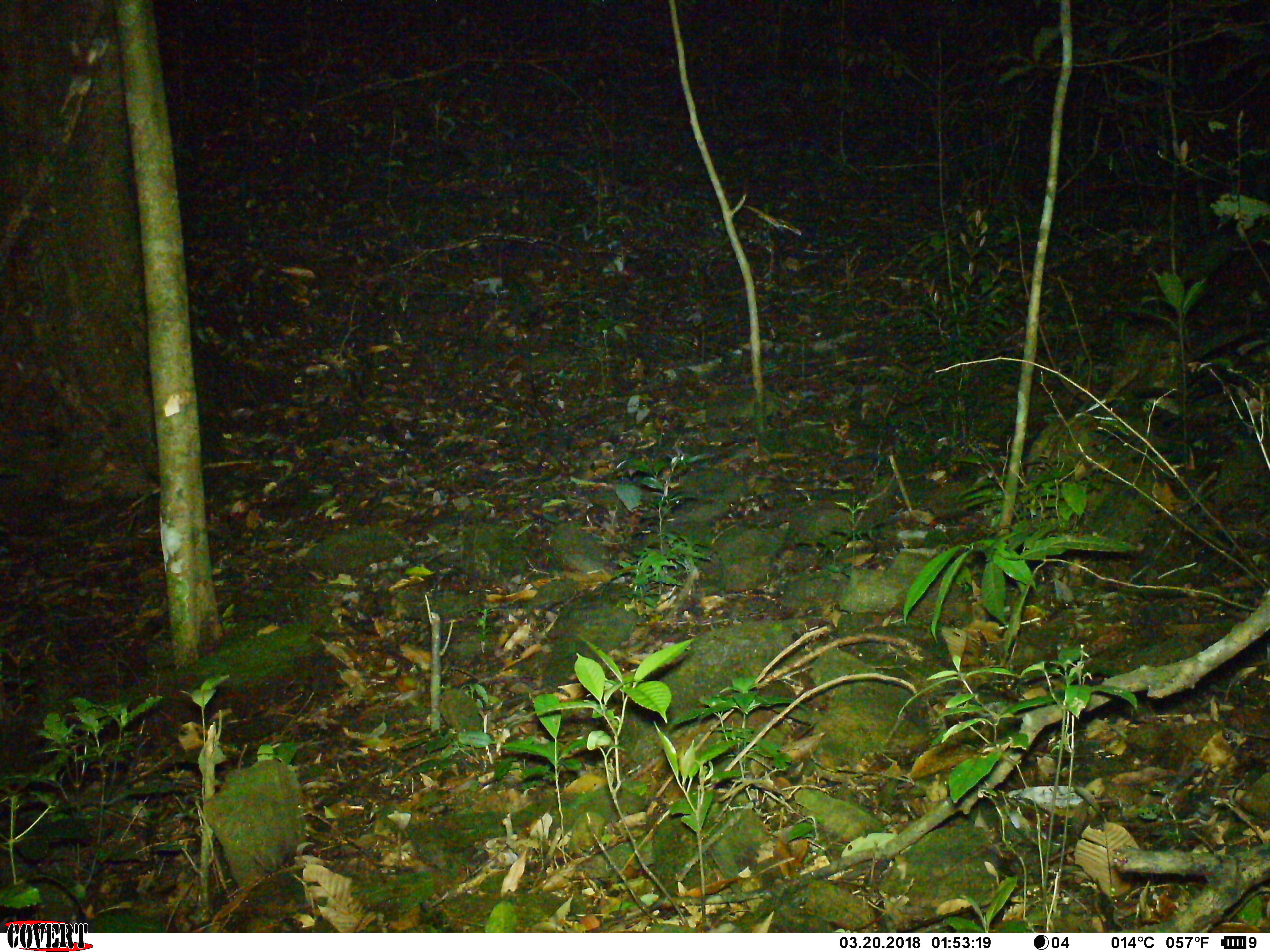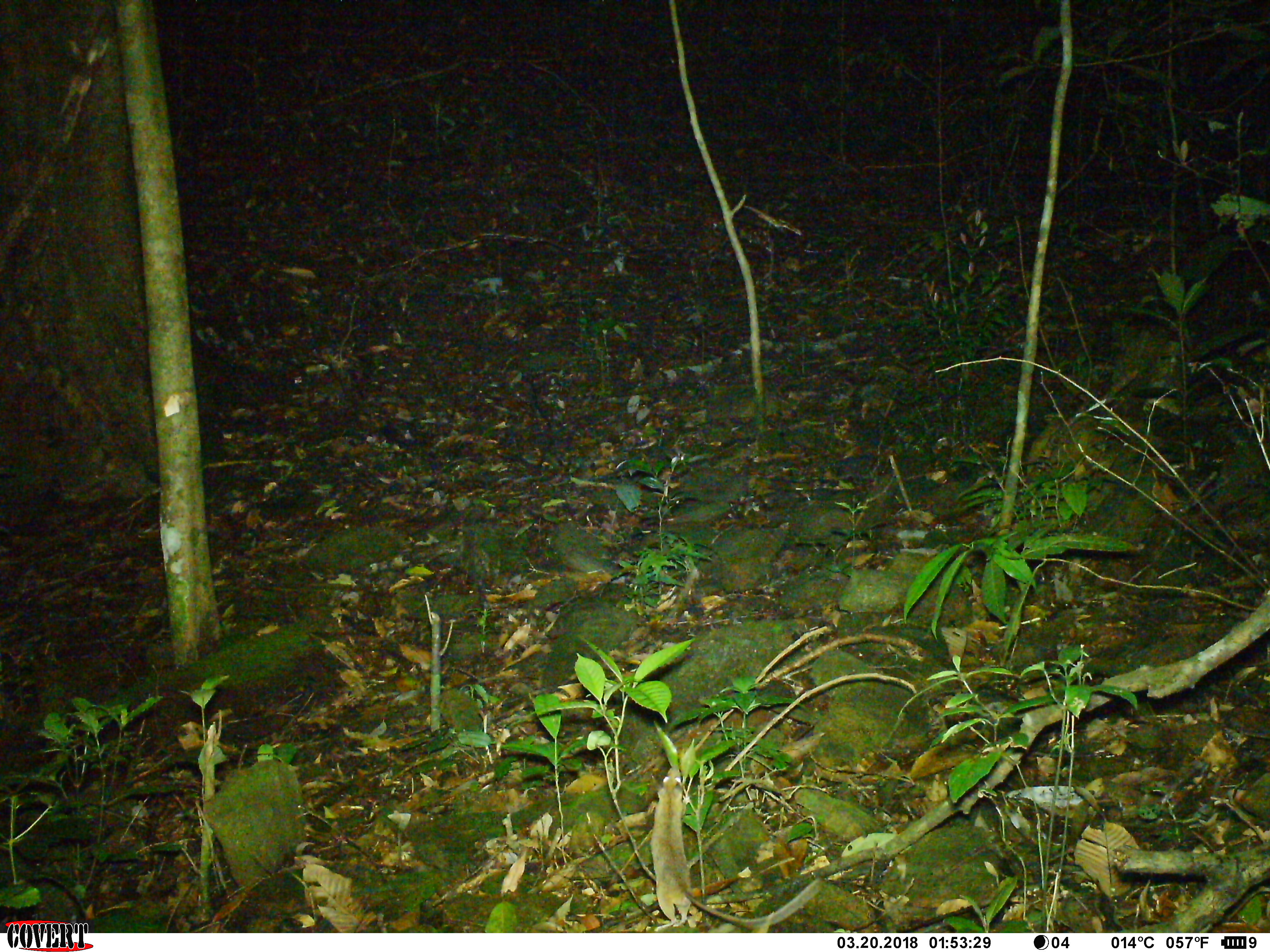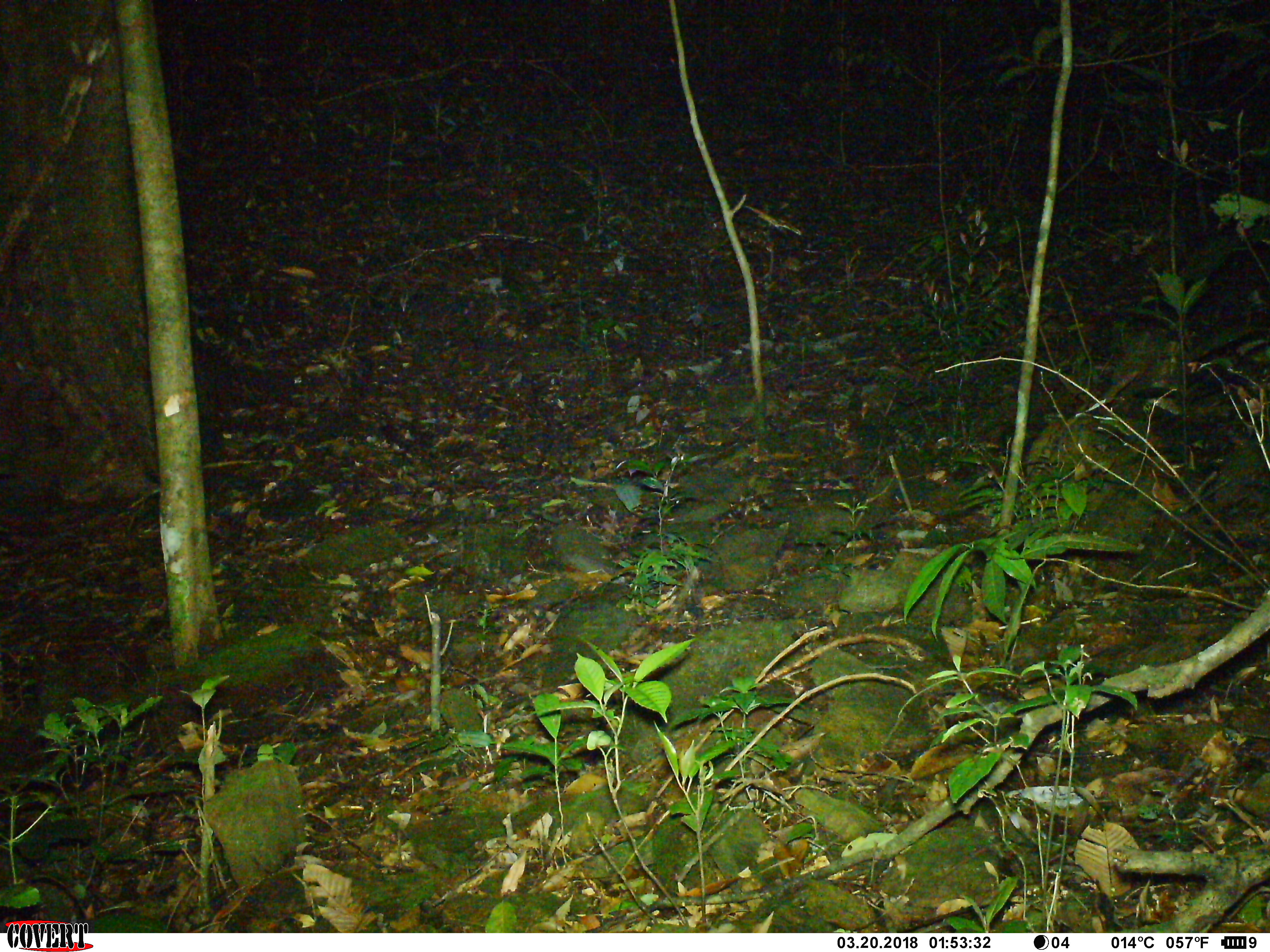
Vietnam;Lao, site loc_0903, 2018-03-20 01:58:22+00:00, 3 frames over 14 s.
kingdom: Animalia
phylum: Chordata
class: Mammalia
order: Rodentia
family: Muridae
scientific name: Muridae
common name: old-world mice and rats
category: unidentified murid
Unidentified murid (old-world mice and rats) (Muridae). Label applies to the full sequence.